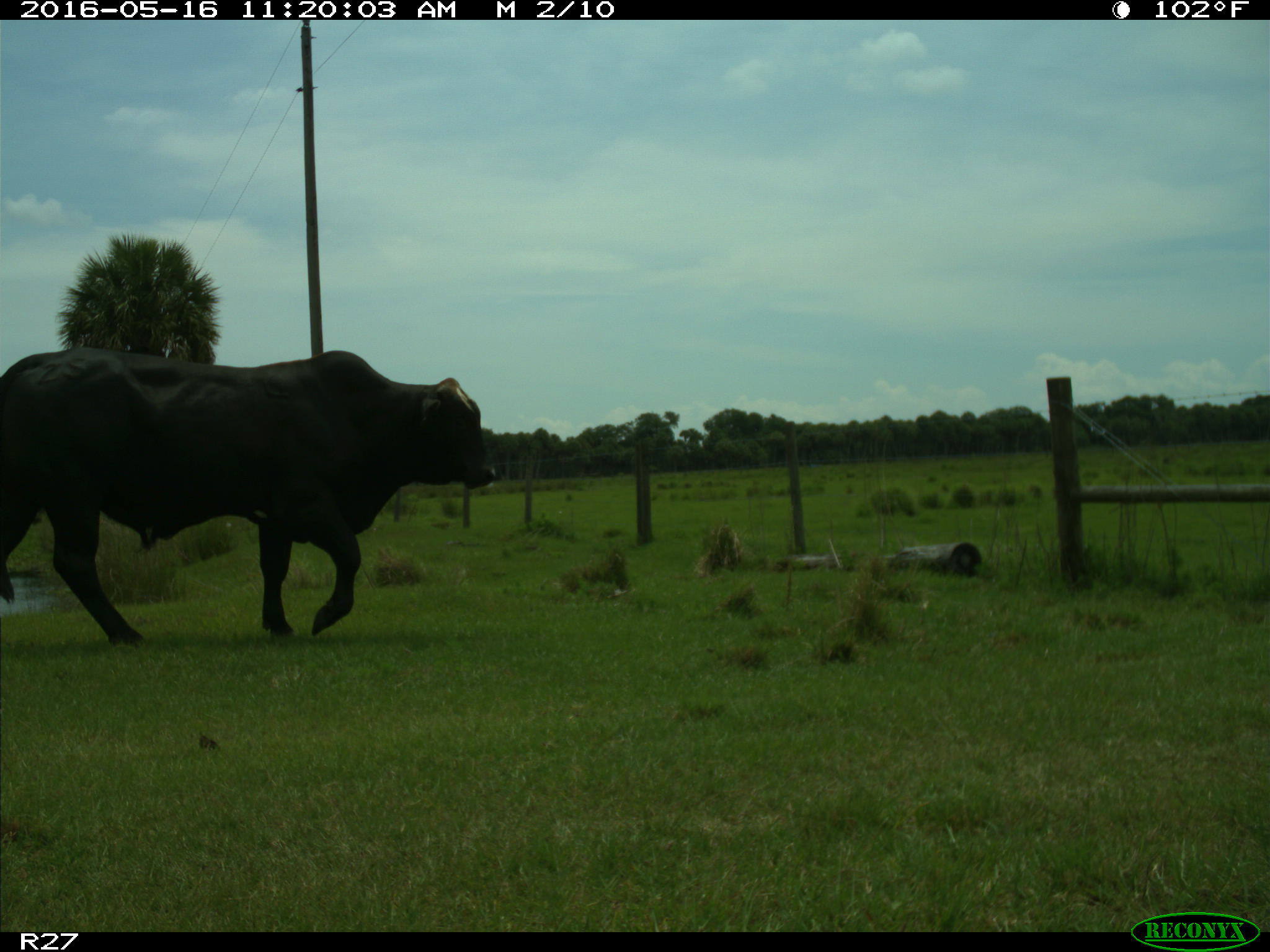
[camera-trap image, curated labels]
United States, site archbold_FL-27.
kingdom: Animalia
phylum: Chordata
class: Mammalia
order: Artiodactyla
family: Bovidae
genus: Bos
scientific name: Bos taurus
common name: domestic cow